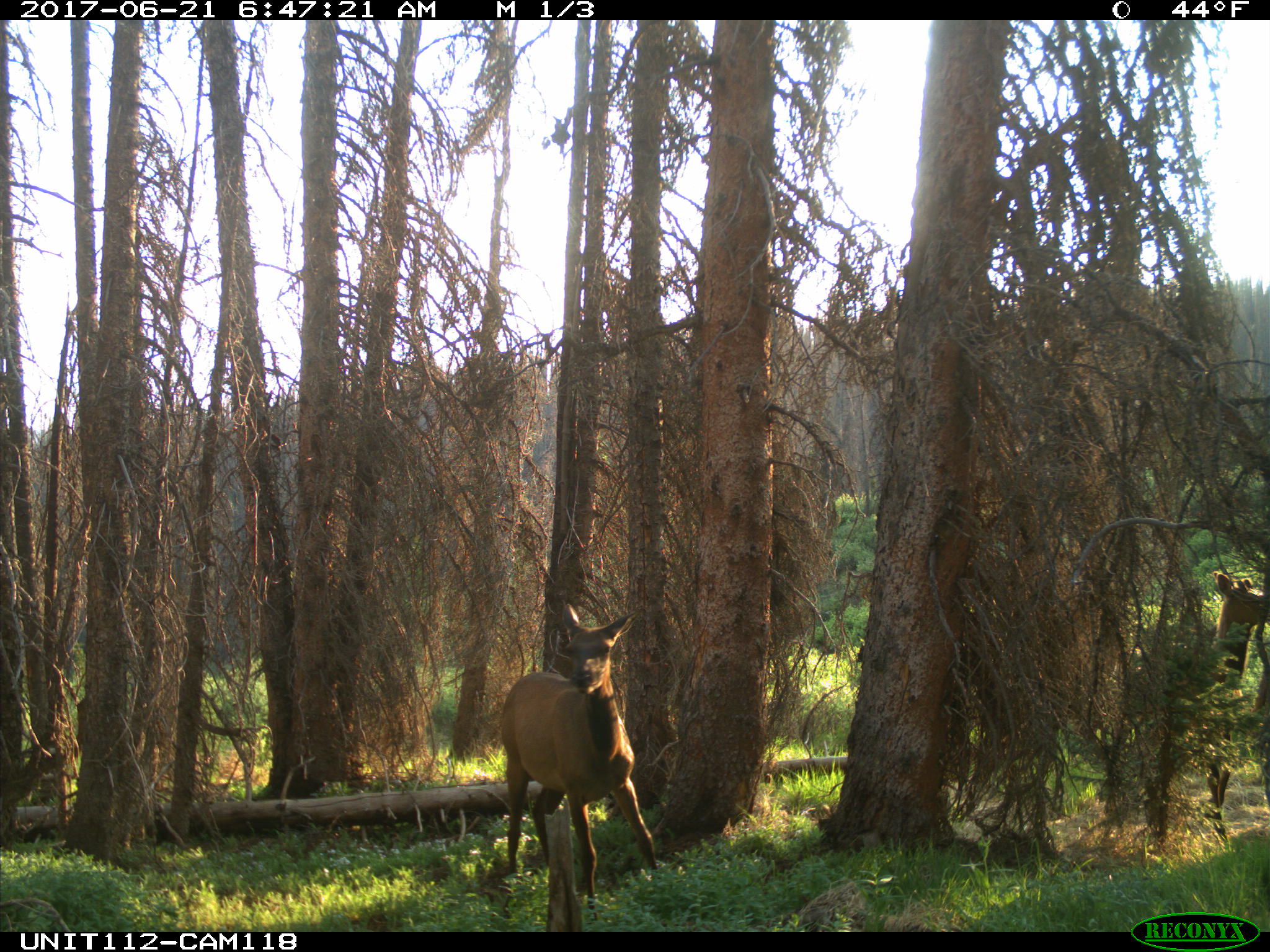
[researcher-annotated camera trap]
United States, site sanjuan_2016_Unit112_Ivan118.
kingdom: Animalia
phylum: Chordata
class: Mammalia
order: Artiodactyla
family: Cervidae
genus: Cervus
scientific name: Cervus elaphus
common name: red deer